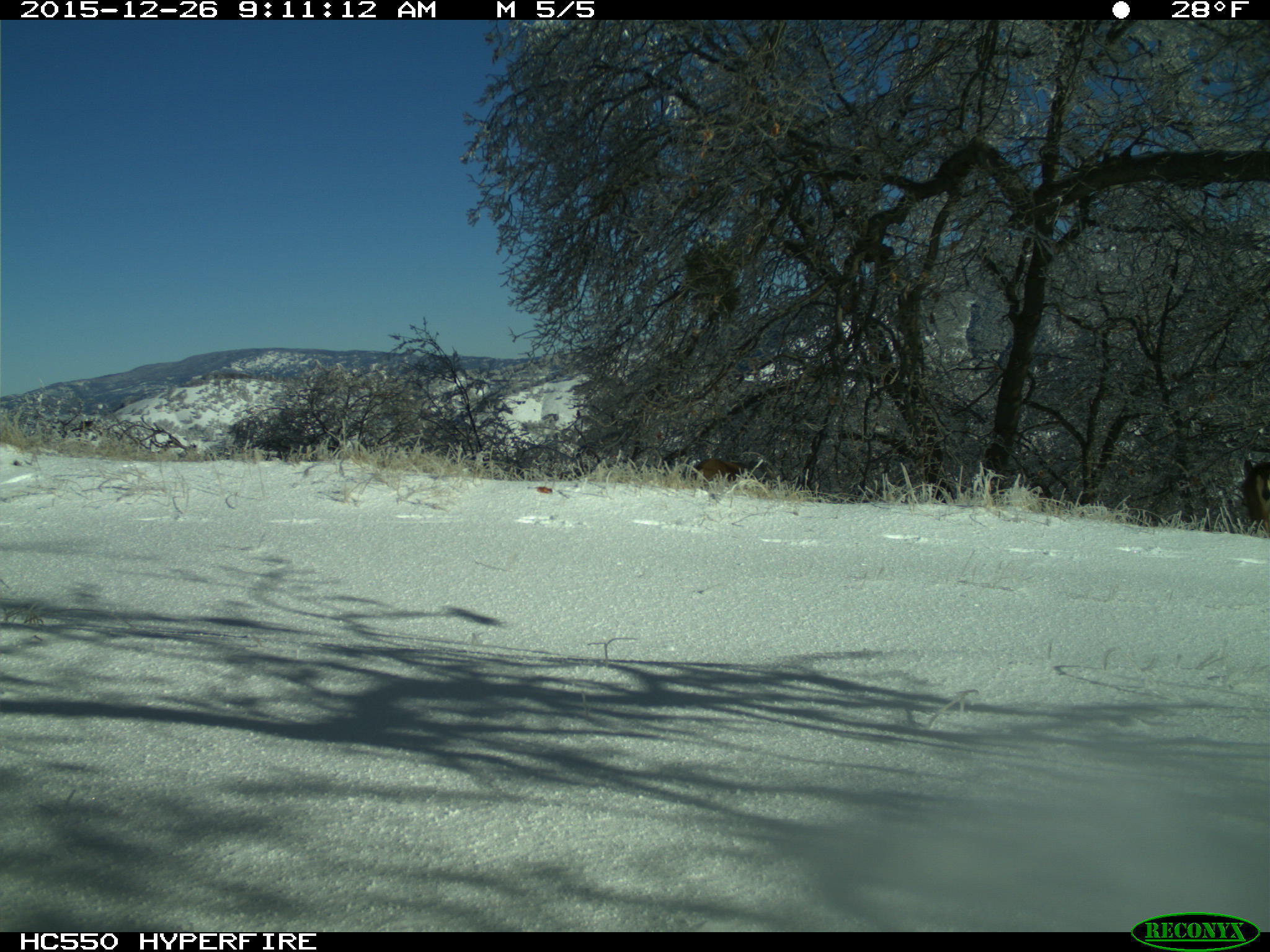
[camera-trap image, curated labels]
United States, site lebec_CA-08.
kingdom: Animalia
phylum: Chordata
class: Mammalia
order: Artiodactyla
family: Cervidae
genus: Odocoileus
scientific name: Odocoileus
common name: deer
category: unidentified deer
Unidentified deer (deer) (Odocoileus).